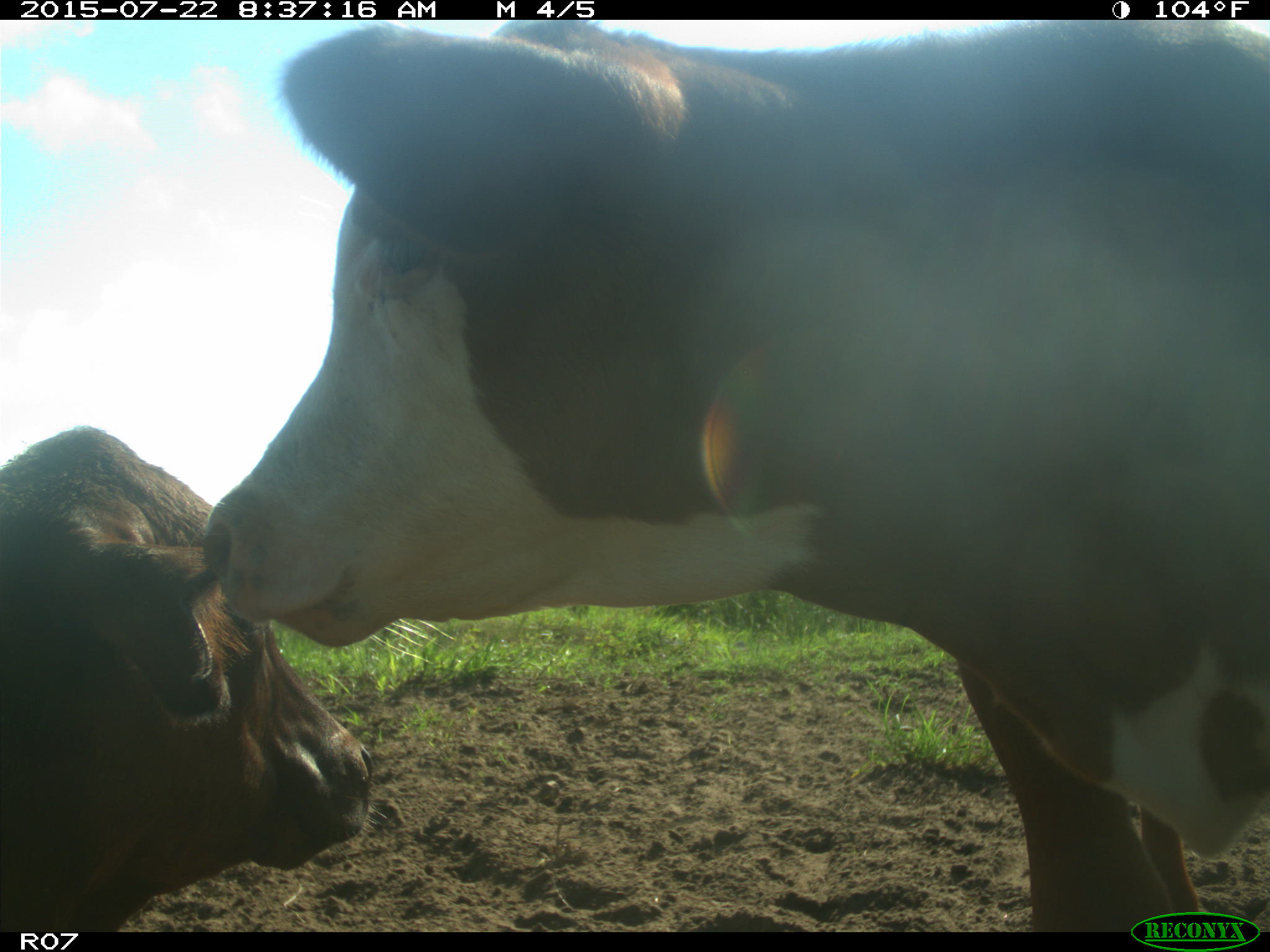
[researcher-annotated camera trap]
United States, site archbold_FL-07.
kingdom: Animalia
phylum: Chordata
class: Mammalia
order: Artiodactyla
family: Bovidae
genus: Bos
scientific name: Bos taurus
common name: domestic cow